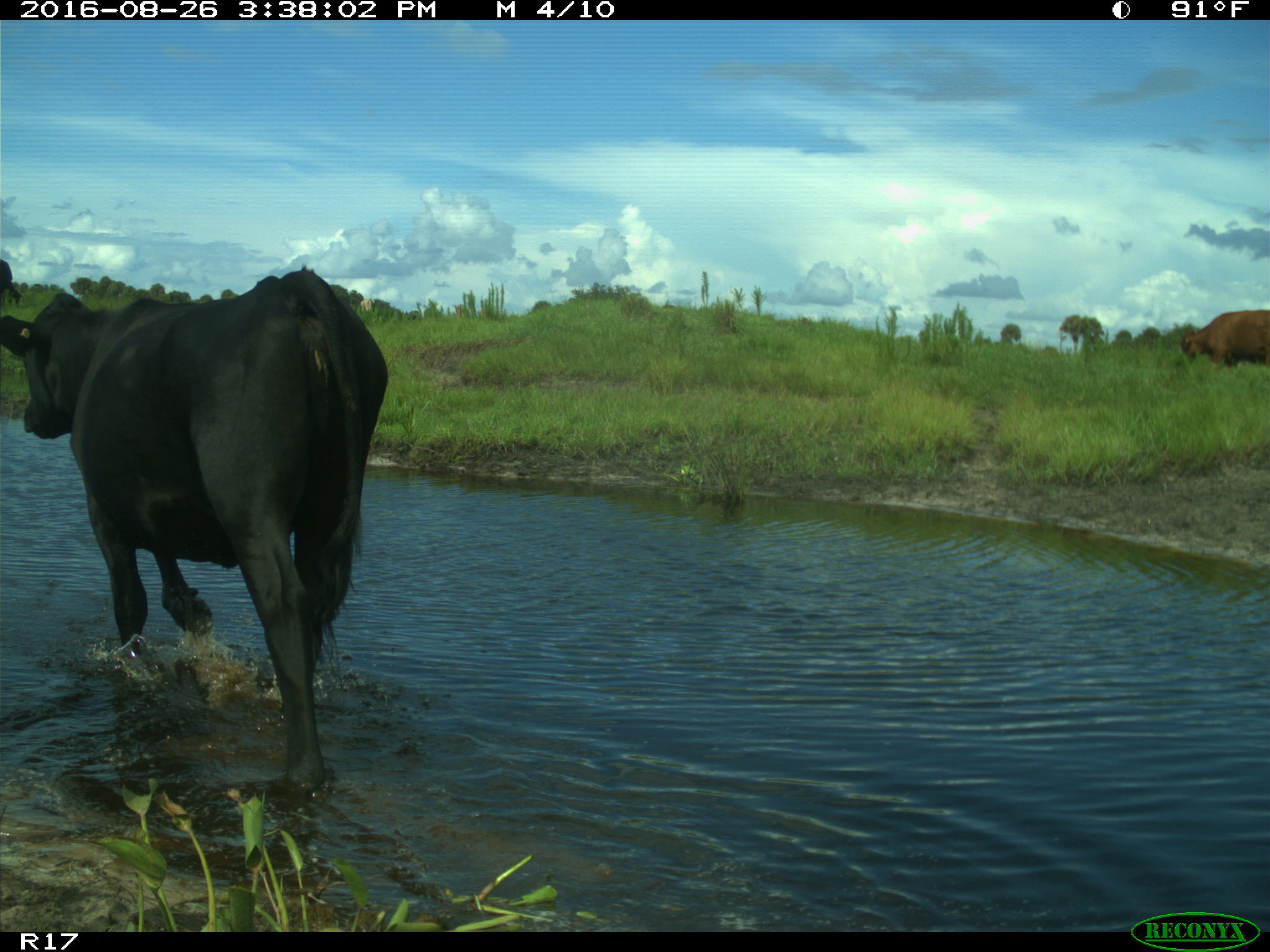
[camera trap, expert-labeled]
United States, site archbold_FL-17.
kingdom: Animalia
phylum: Chordata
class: Mammalia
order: Artiodactyla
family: Bovidae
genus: Bos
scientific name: Bos taurus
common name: domestic cow